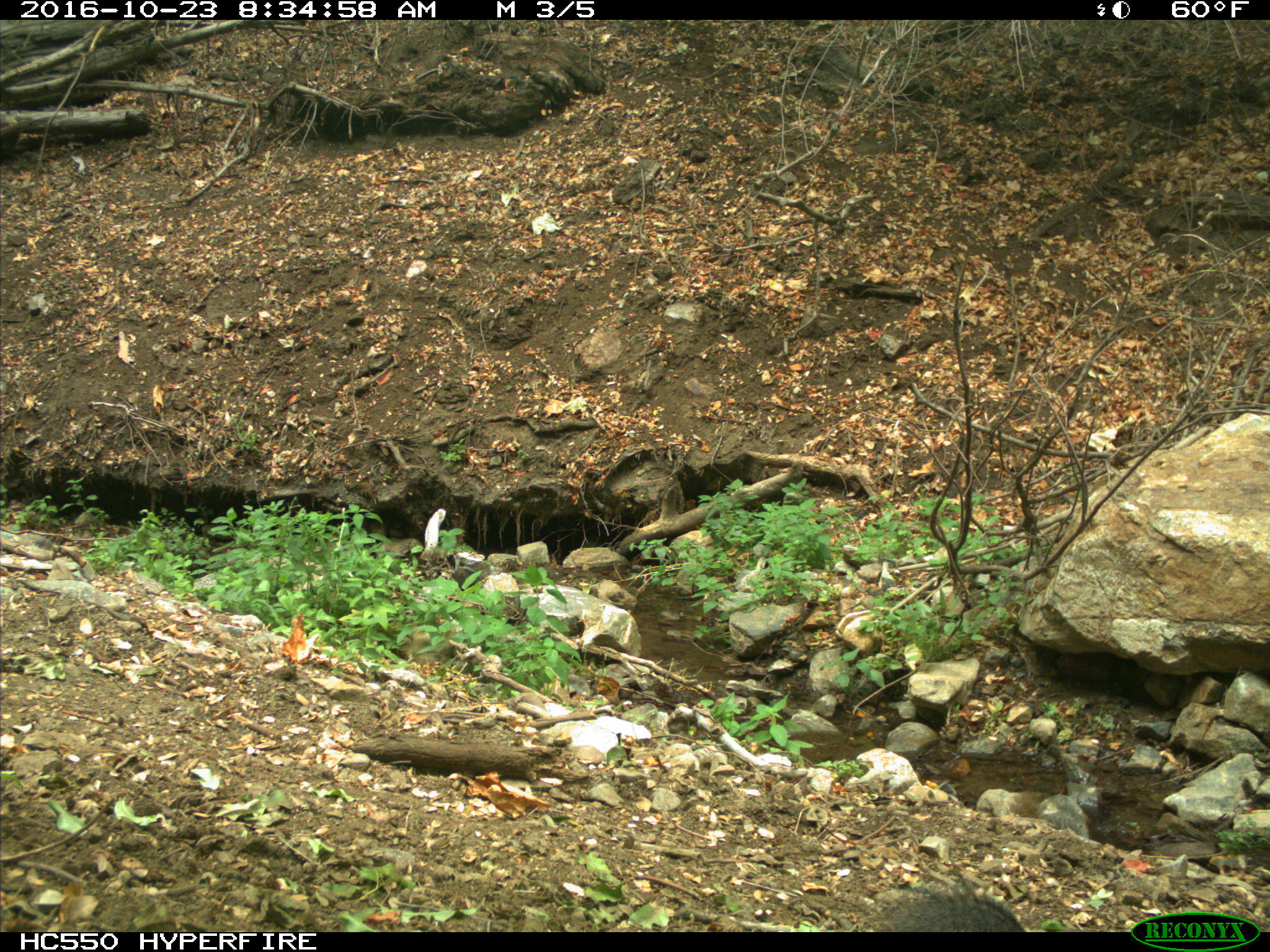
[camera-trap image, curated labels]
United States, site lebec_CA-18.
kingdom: Animalia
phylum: Chordata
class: Mammalia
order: Rodentia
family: Sciuridae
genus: Sciurus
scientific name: Sciurus carolinensis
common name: eastern gray squirrel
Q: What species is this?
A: Sciurus carolinensis (eastern gray squirrel).